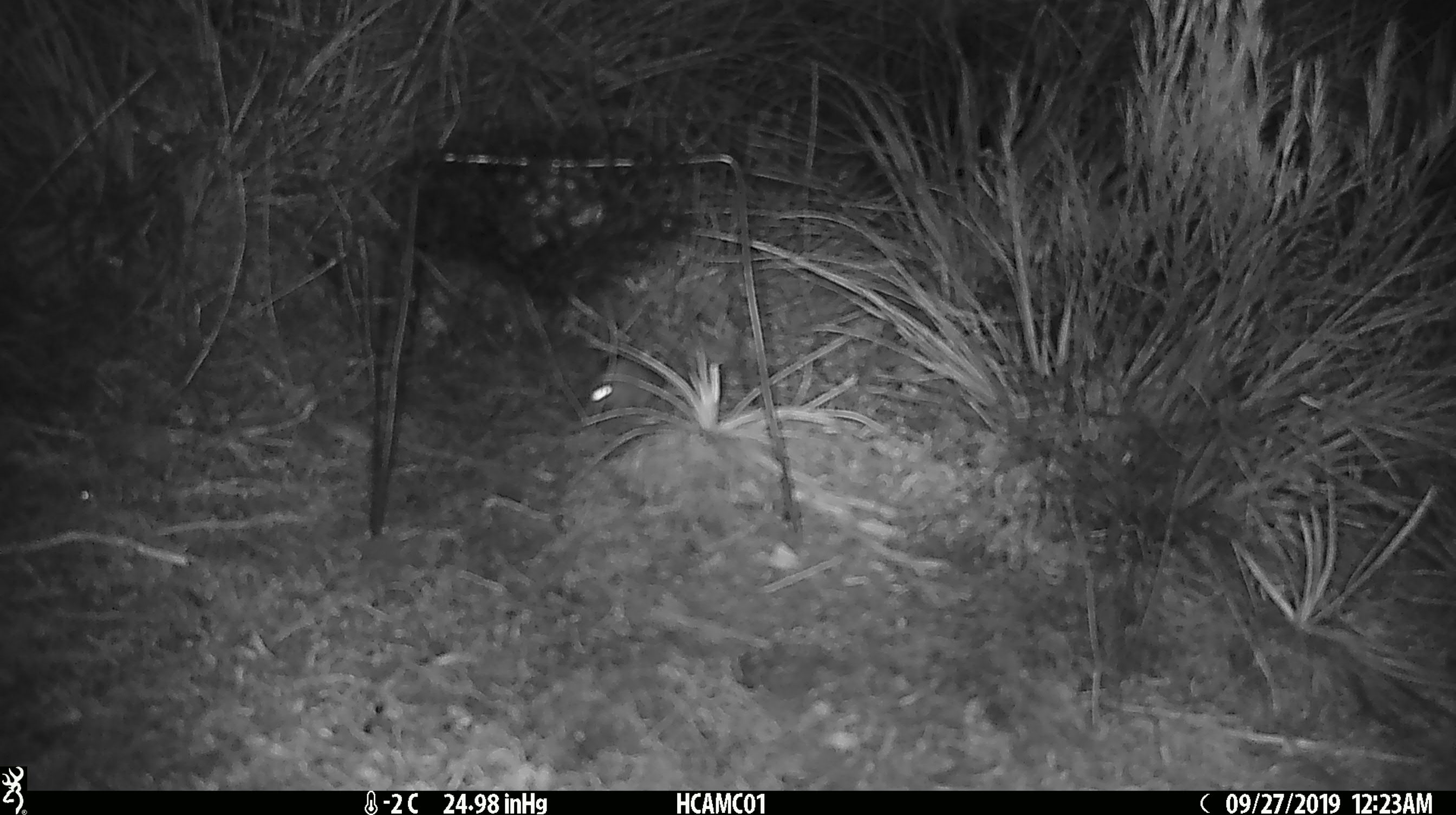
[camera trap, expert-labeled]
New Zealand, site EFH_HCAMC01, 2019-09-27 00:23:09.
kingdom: Animalia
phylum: Chordata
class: Mammalia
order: Rodentia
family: Muridae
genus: Mus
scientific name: Mus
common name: mouse